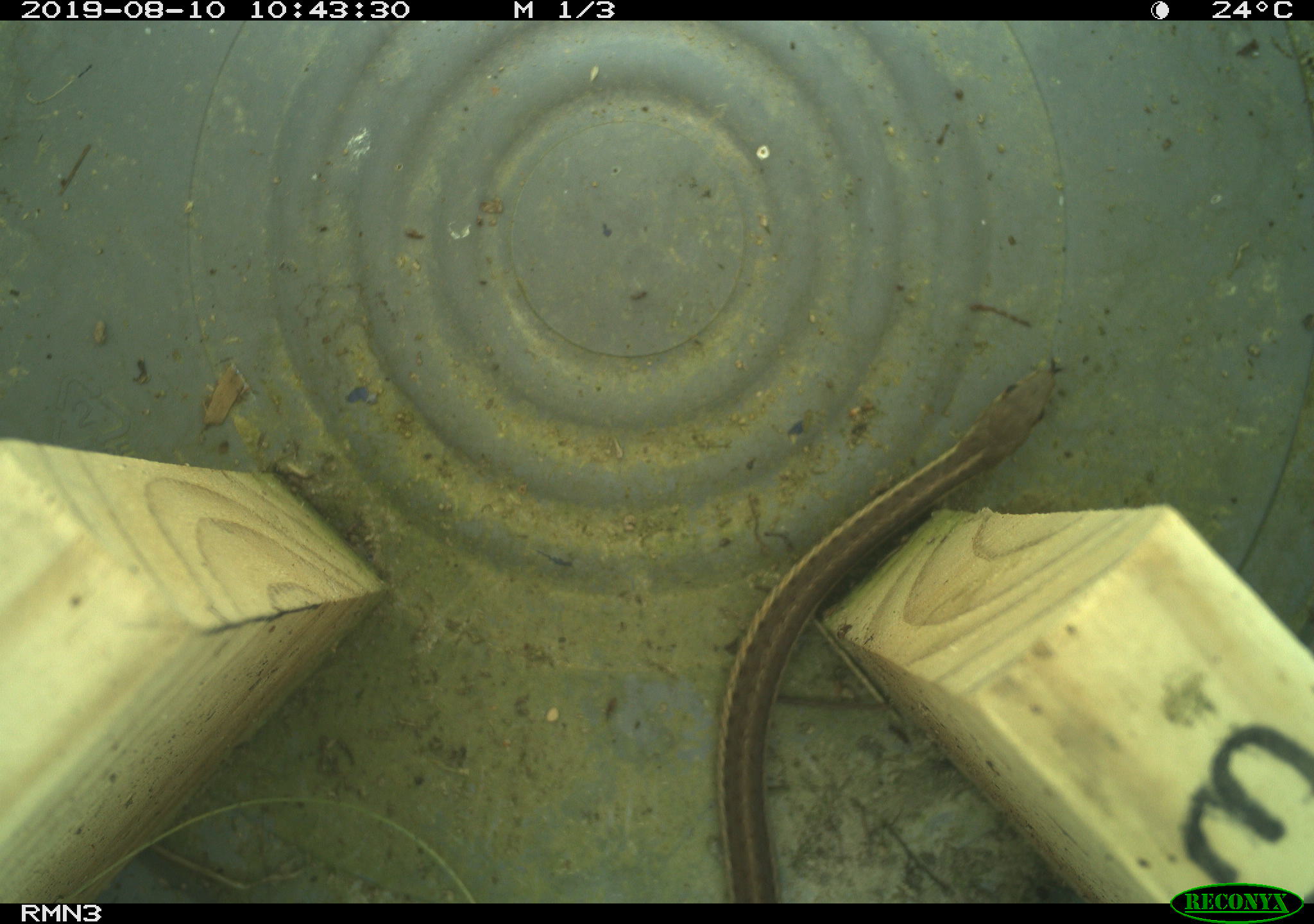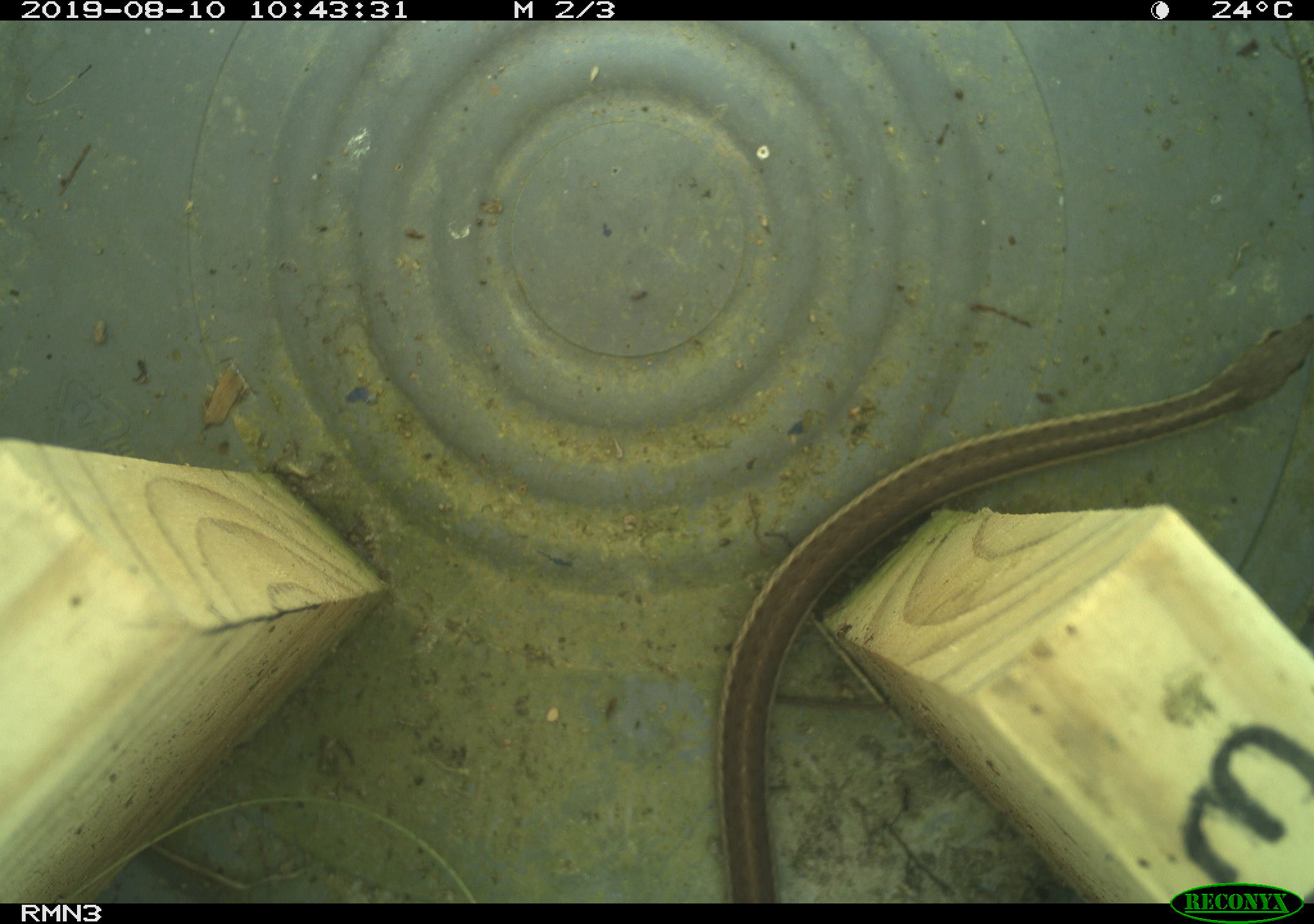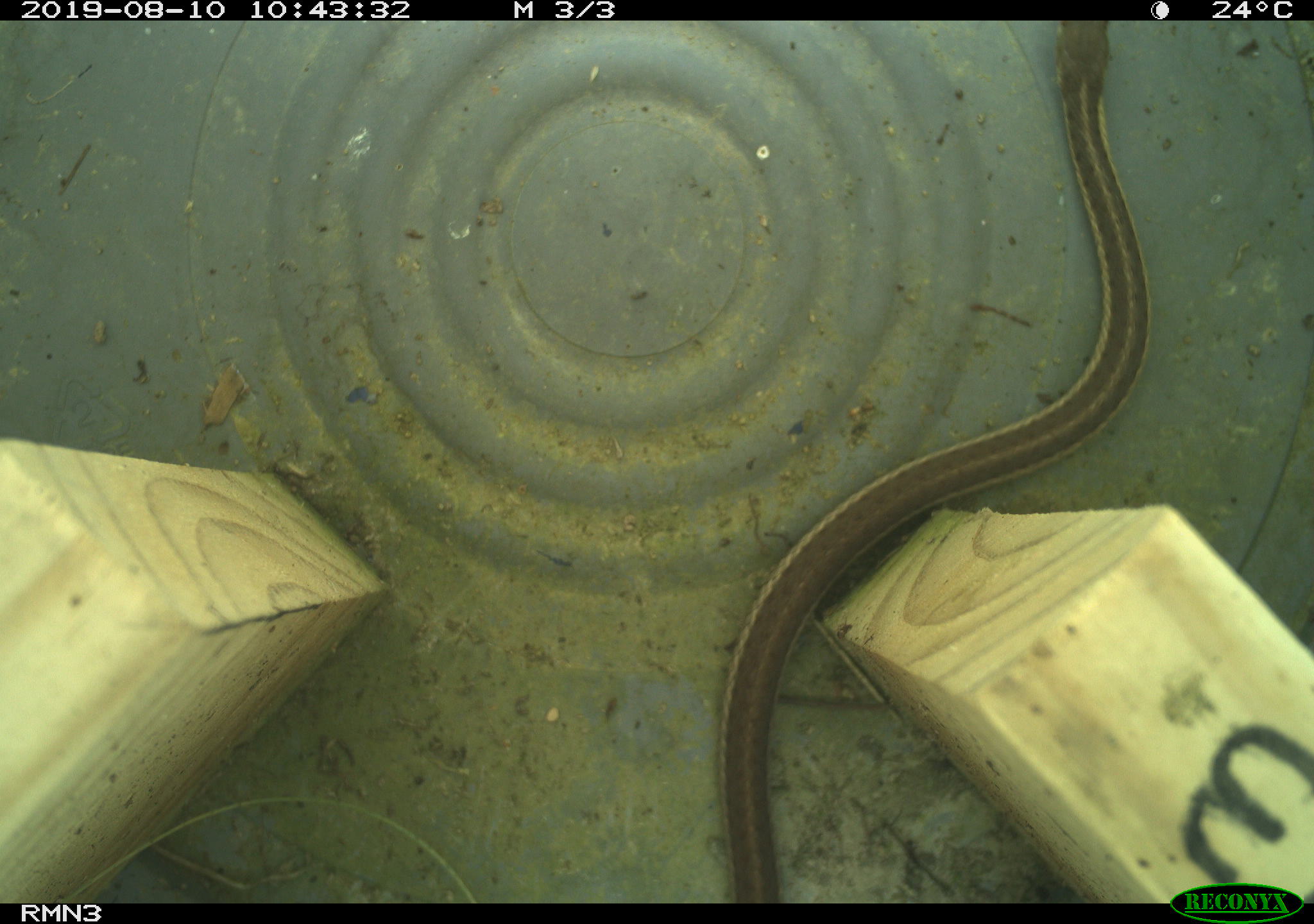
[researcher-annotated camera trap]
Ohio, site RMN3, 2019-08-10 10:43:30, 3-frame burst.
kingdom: Animalia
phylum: Chordata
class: Reptilia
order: Squamata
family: Colubridae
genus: Thamnophis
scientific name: Thamnophis sirtalis sirtalis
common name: eastern gartersnake